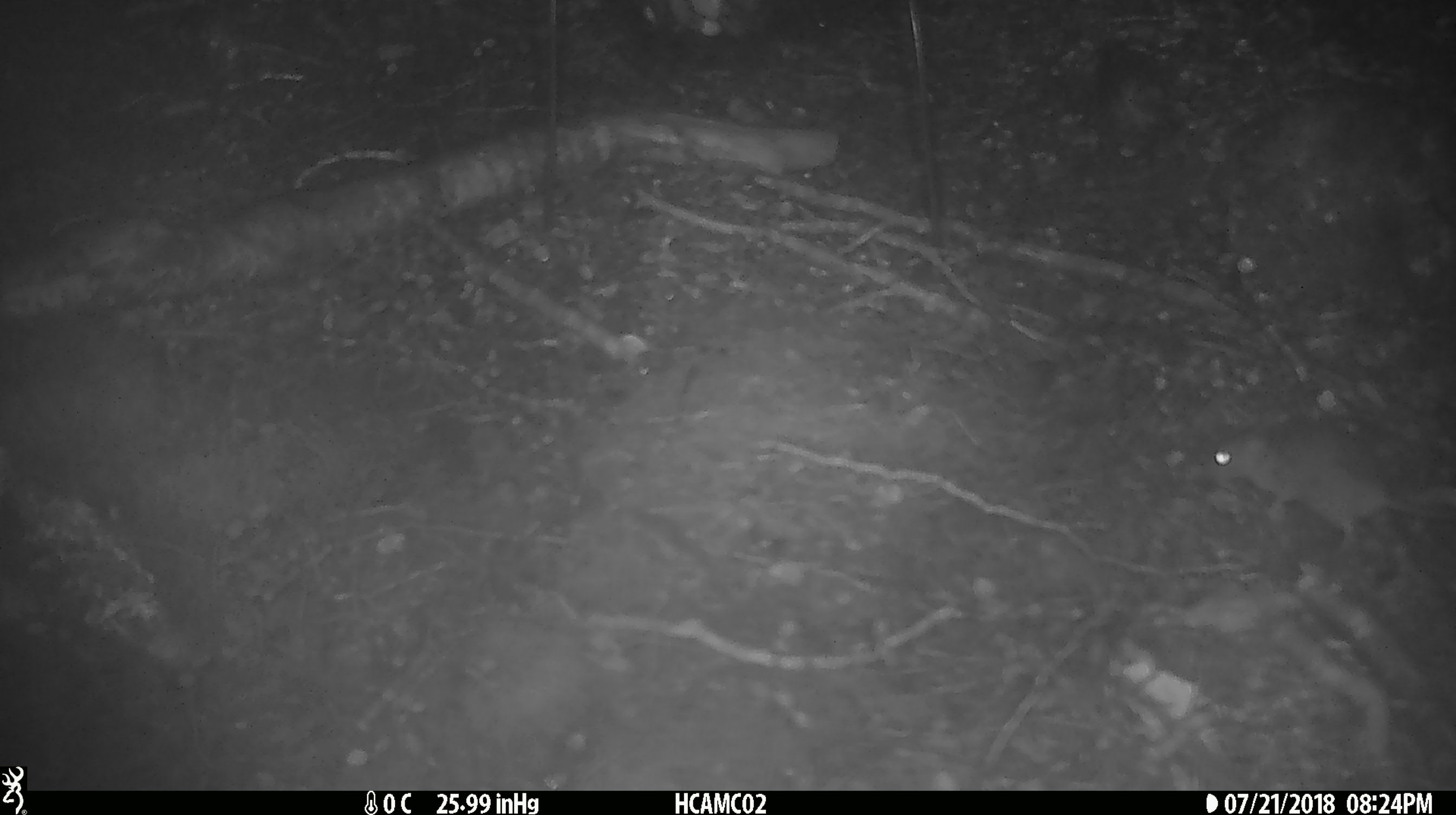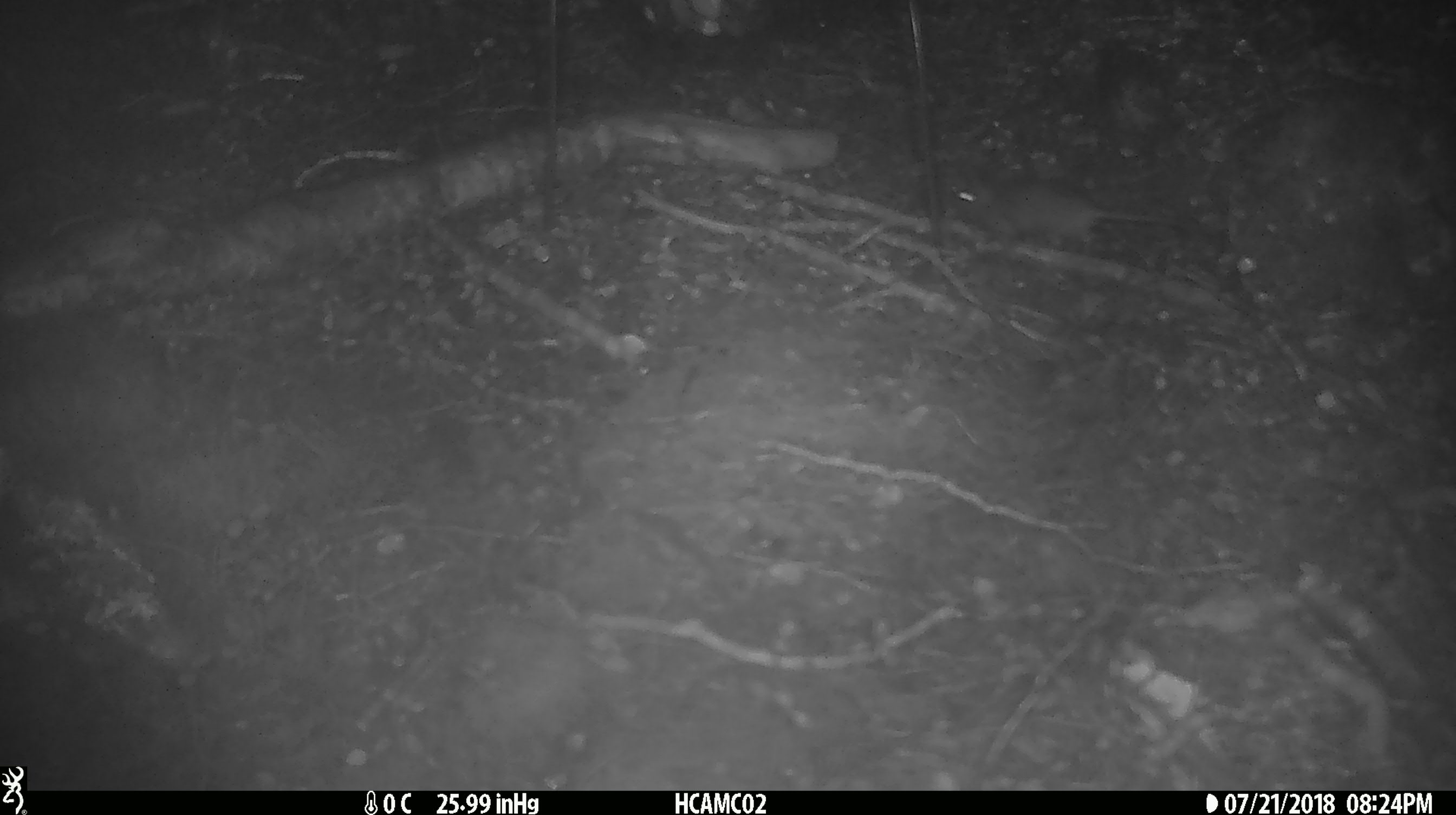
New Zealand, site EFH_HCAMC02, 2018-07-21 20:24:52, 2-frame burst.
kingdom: Animalia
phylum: Chordata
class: Mammalia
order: Rodentia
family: Muridae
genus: Mus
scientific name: Mus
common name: mouse